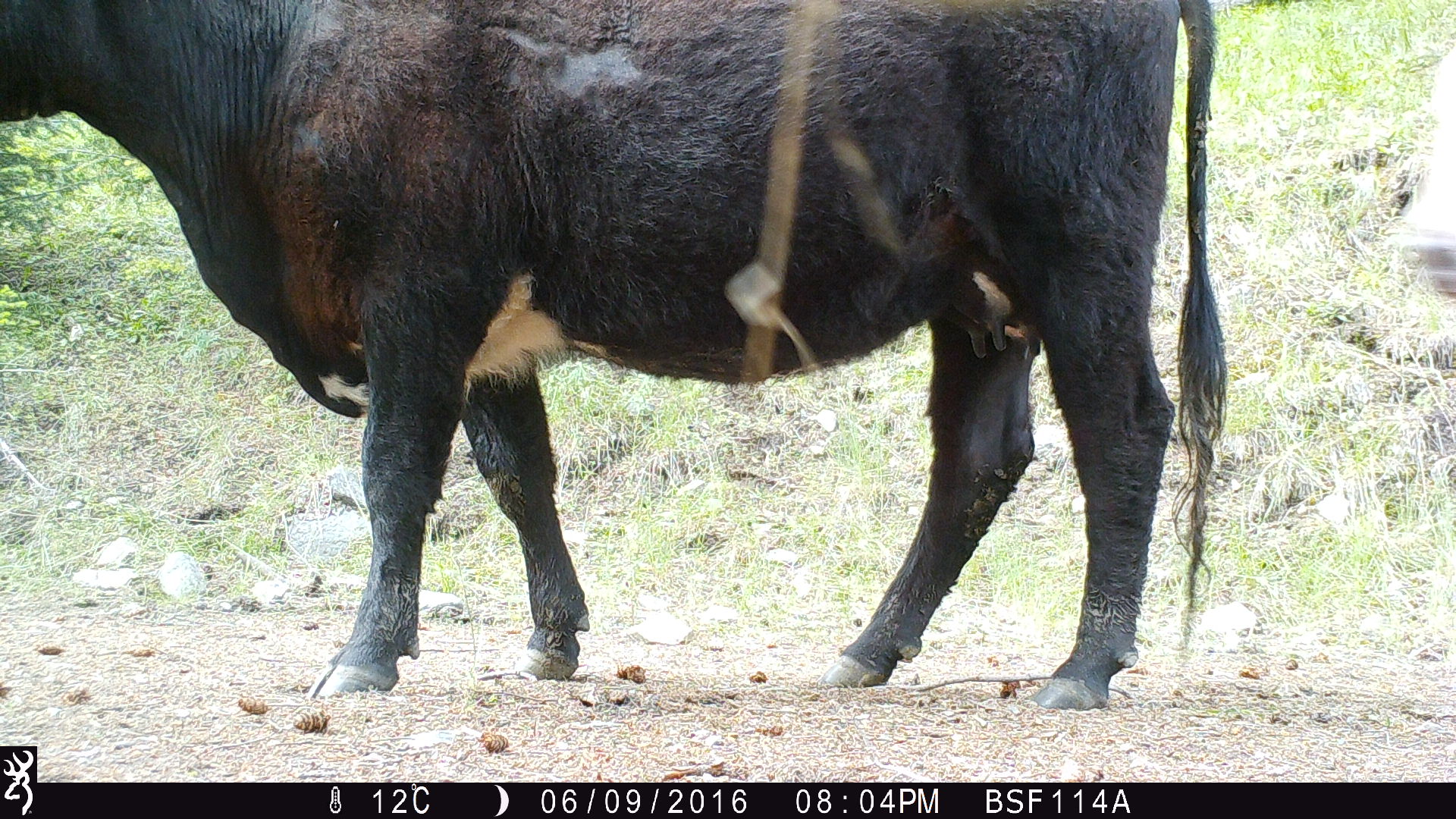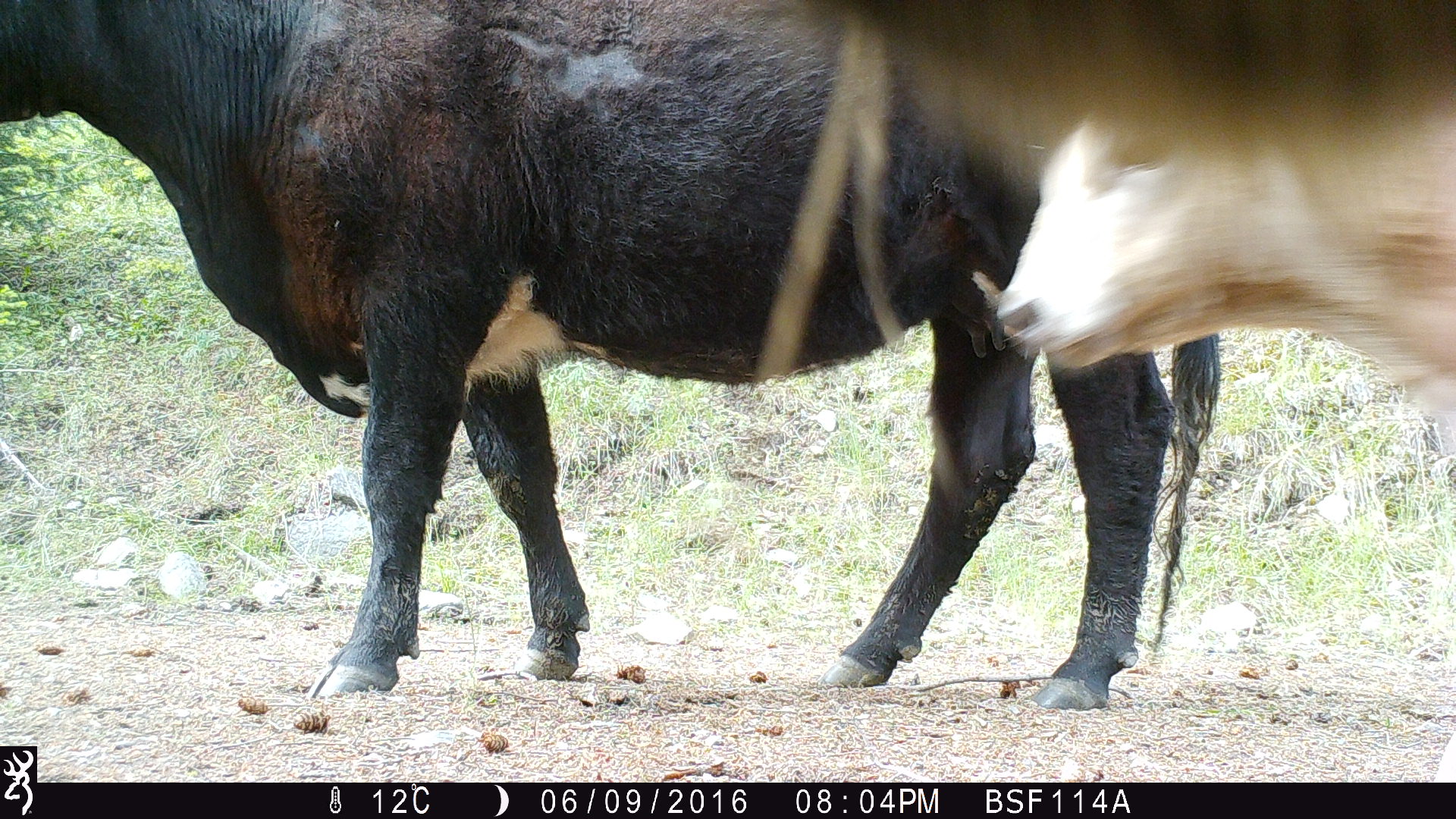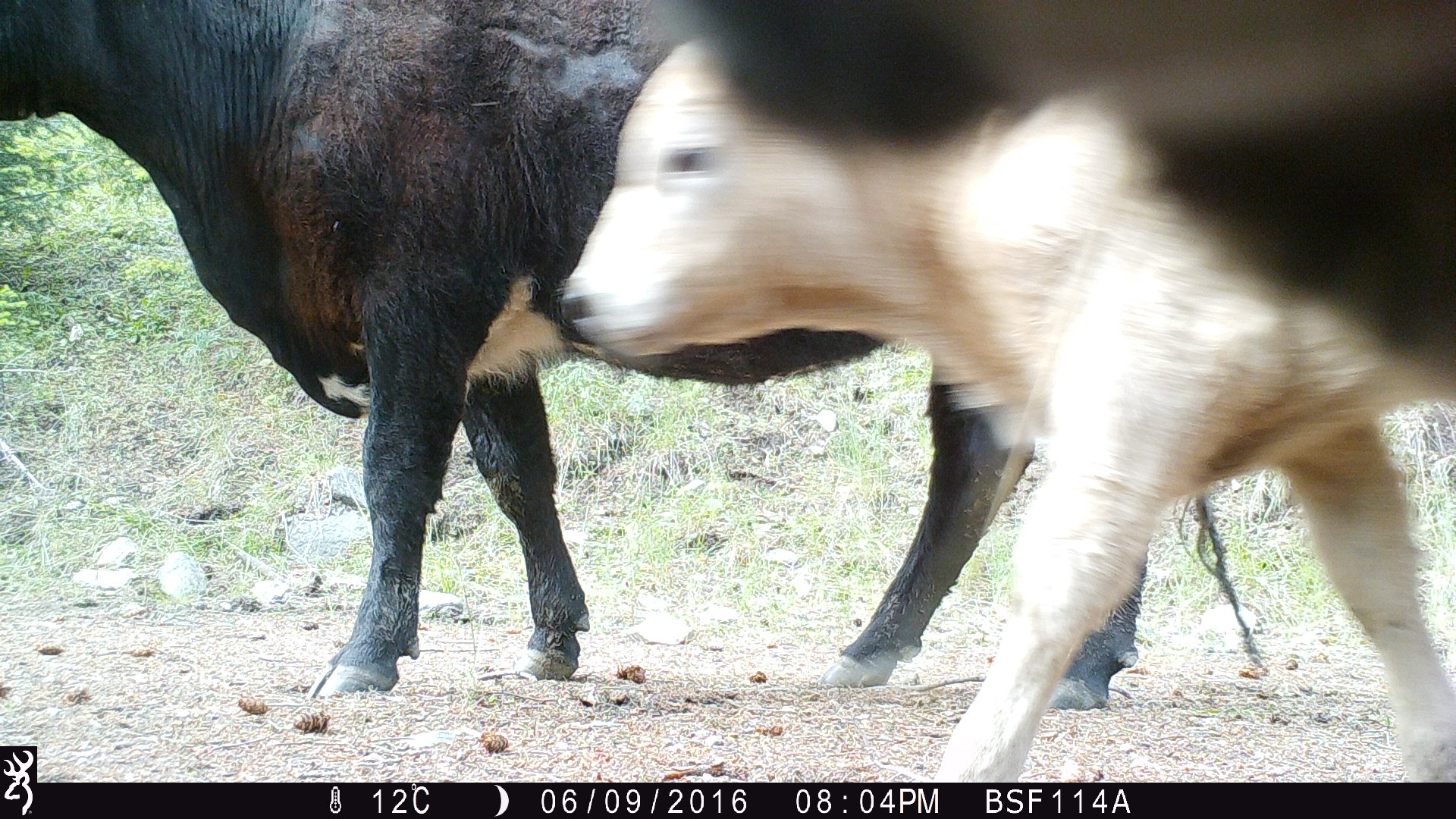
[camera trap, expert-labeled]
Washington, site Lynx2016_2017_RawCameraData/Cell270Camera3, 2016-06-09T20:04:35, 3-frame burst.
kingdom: Animalia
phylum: Chordata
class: Mammalia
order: Artiodactyla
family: Bovidae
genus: Bos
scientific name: Bos taurus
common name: domestic cattle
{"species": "domestic cattle (Bos taurus)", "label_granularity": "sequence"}